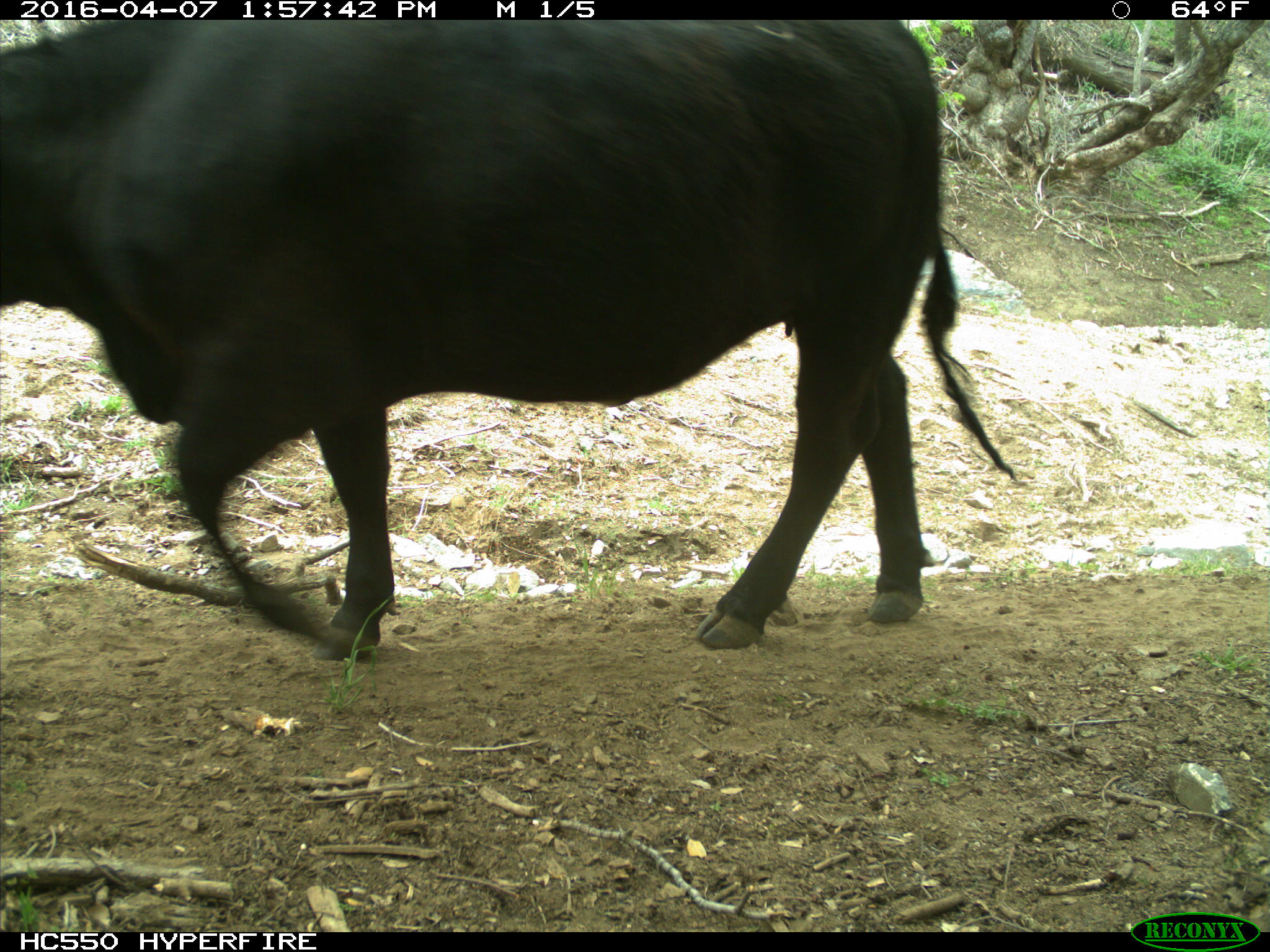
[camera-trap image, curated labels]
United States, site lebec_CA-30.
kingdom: Animalia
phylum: Chordata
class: Mammalia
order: Artiodactyla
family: Bovidae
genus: Bos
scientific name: Bos taurus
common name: domestic cow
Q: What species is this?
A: Bos taurus (domestic cow).